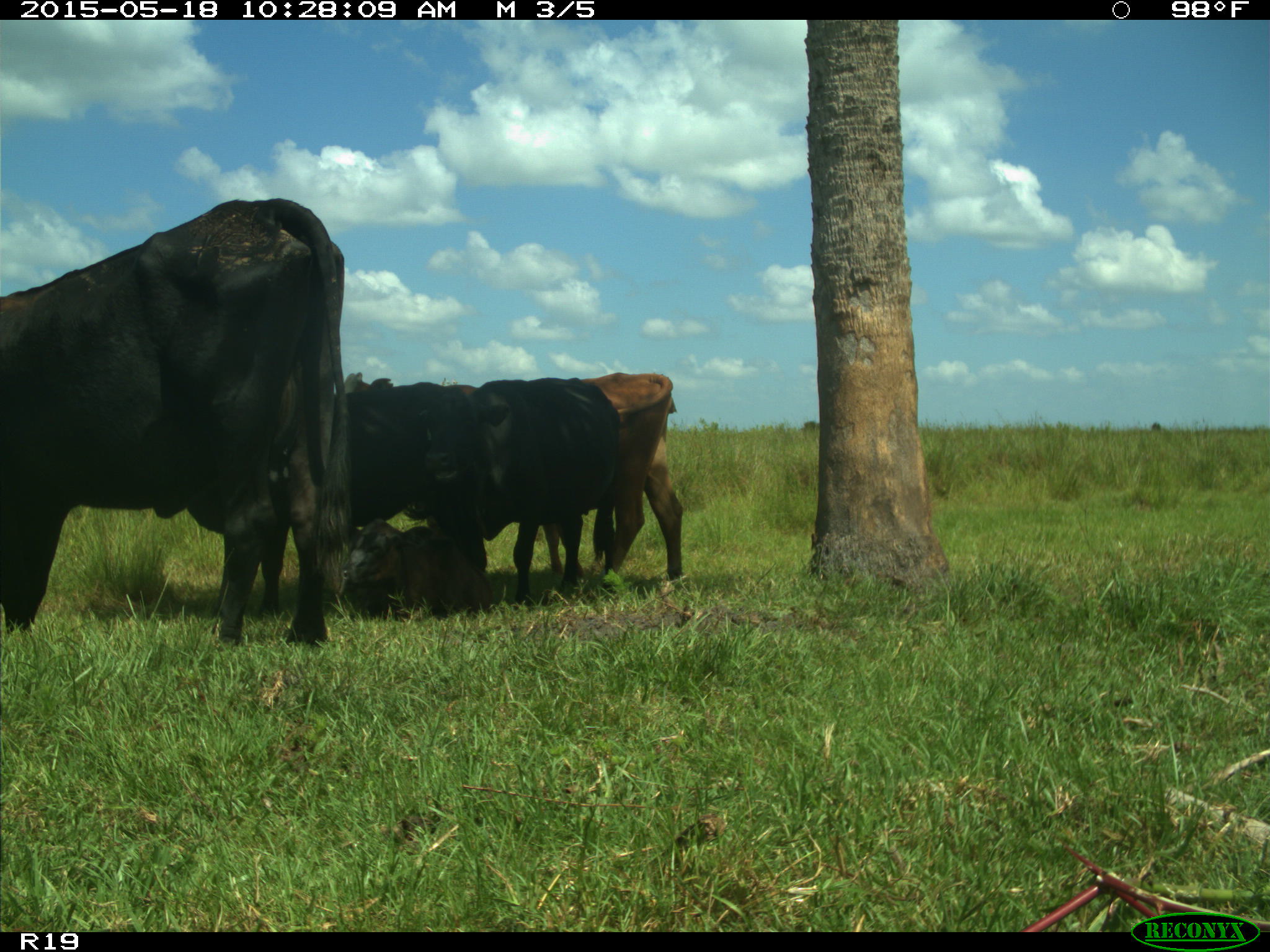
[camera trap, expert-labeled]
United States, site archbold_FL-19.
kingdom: Animalia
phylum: Chordata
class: Mammalia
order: Artiodactyla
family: Bovidae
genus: Bos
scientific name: Bos taurus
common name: domestic cow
Bos taurus (domestic cow).